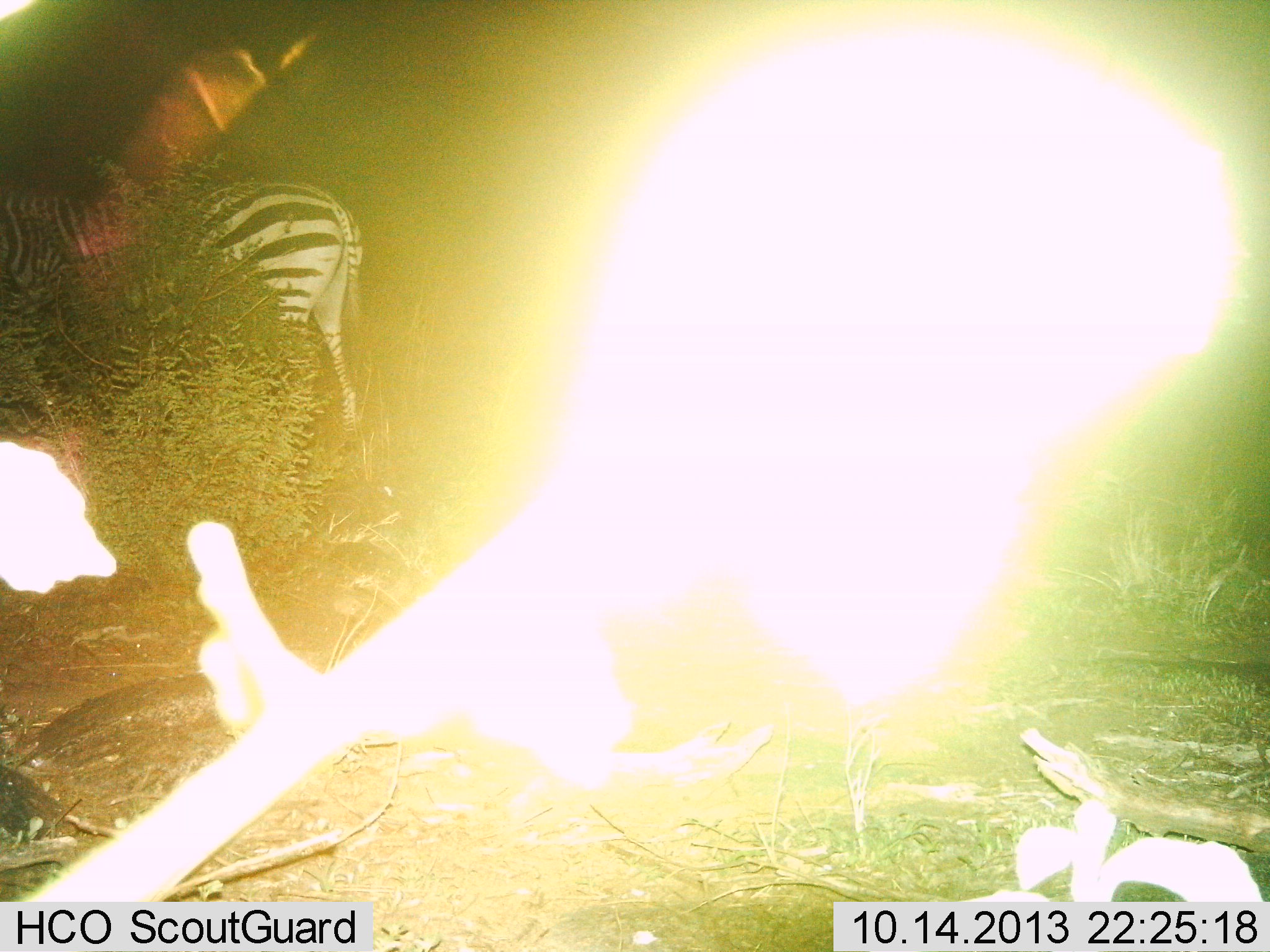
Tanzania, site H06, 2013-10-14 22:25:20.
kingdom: Animalia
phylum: Chordata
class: Mammalia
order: Perissodactyla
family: Equidae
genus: Equus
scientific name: Equus quagga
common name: plains zebra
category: zebra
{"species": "zebra (plains zebra) (Equus quagga)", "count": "1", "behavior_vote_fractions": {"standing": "90%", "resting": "0%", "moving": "10%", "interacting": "0%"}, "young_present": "0%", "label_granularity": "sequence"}